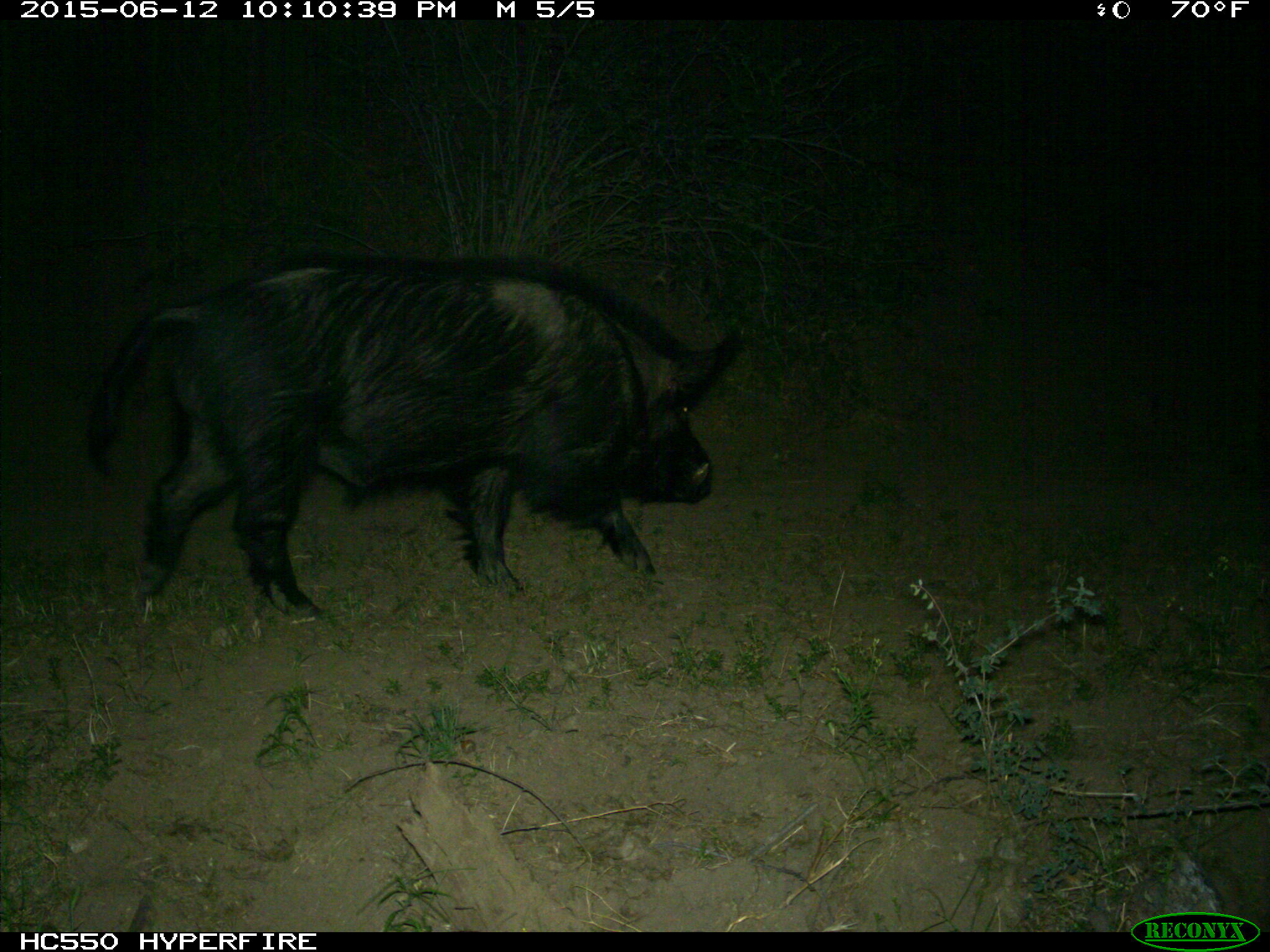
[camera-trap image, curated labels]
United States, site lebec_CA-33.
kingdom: Animalia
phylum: Chordata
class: Mammalia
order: Artiodactyla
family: Suidae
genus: Sus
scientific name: Sus scrofa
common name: wild boar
Sus scrofa (wild boar).